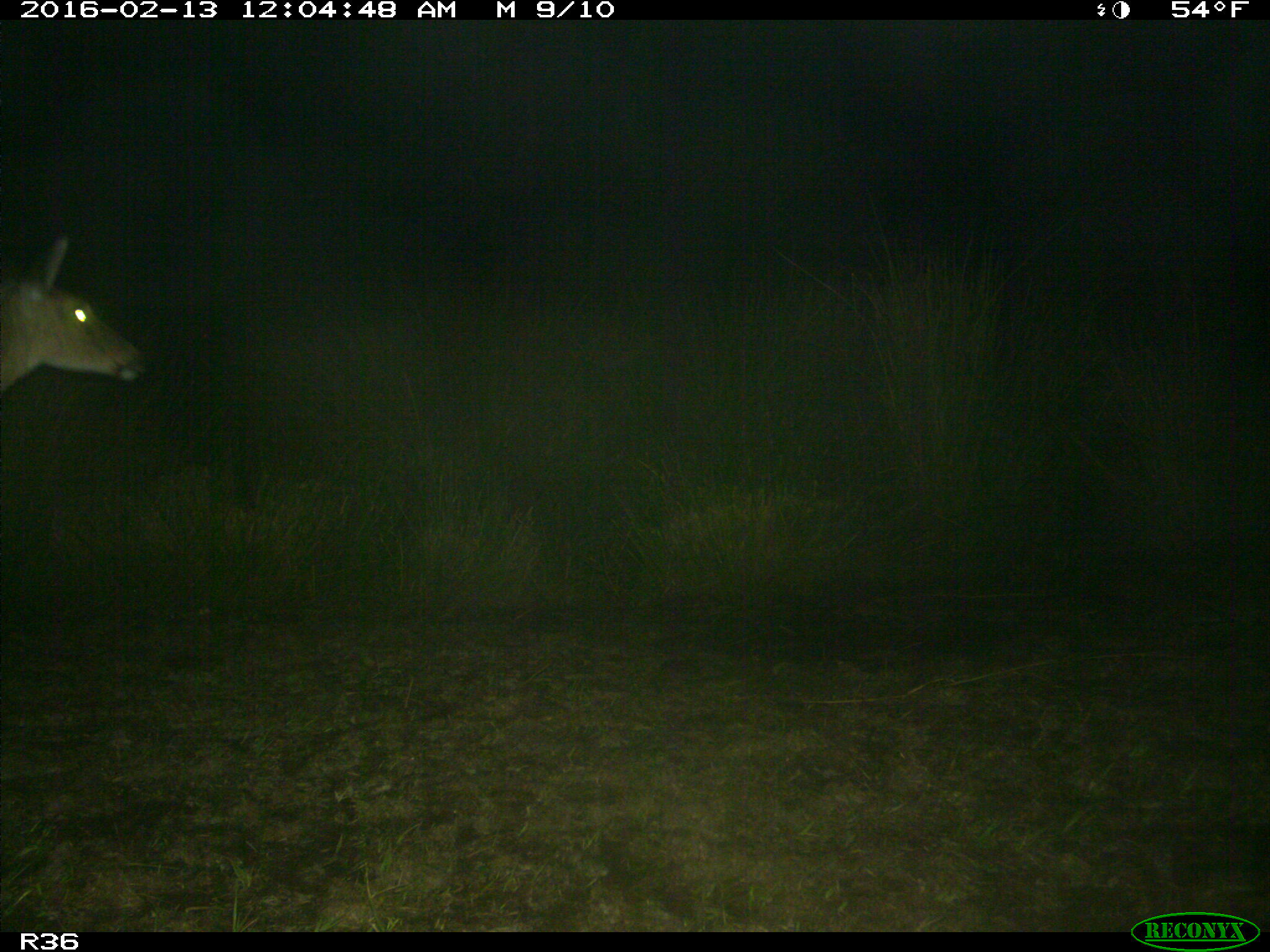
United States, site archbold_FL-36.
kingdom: Animalia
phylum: Chordata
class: Mammalia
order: Artiodactyla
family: Cervidae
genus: Odocoileus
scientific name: Odocoileus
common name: deer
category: unidentified deer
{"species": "unidentified deer (deer) (Odocoileus)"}